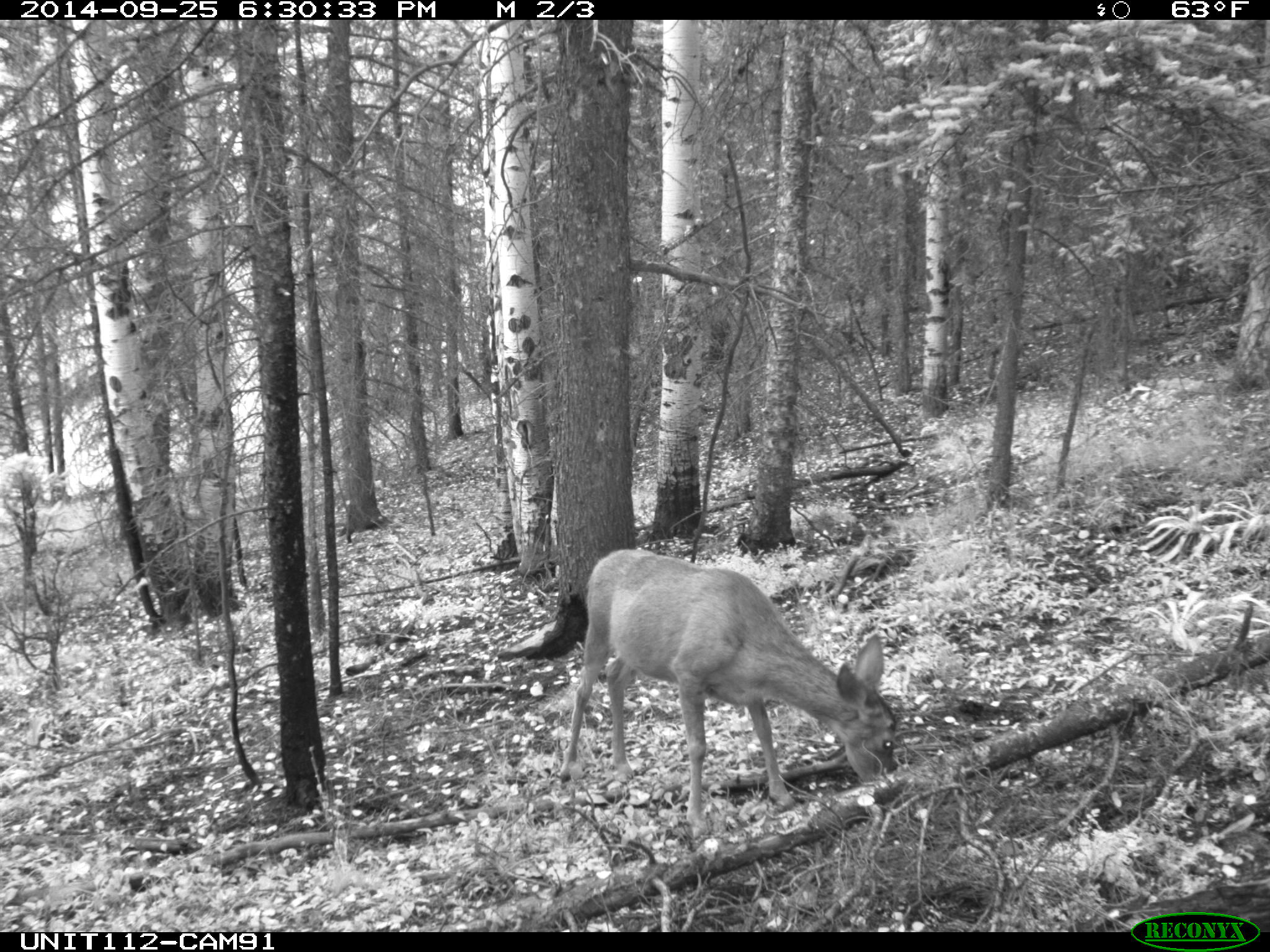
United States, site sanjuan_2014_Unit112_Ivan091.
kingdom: Animalia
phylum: Chordata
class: Mammalia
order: Artiodactyla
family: Cervidae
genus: Odocoileus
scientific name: Odocoileus hemionus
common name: mule deer